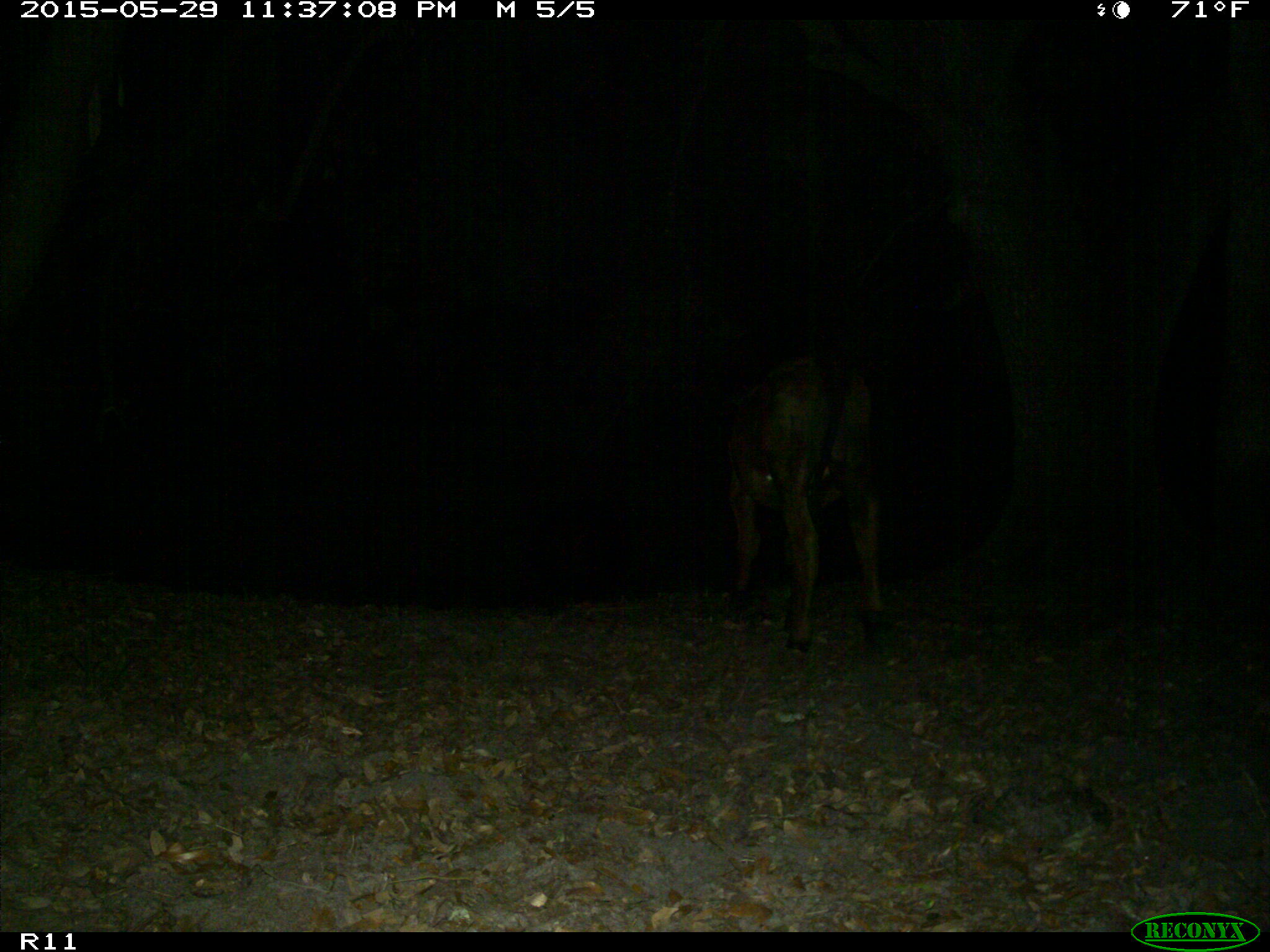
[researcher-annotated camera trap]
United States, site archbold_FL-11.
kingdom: Animalia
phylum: Chordata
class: Mammalia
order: Artiodactyla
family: Bovidae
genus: Bos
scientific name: Bos taurus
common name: domestic cow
Bos taurus (domestic cow).